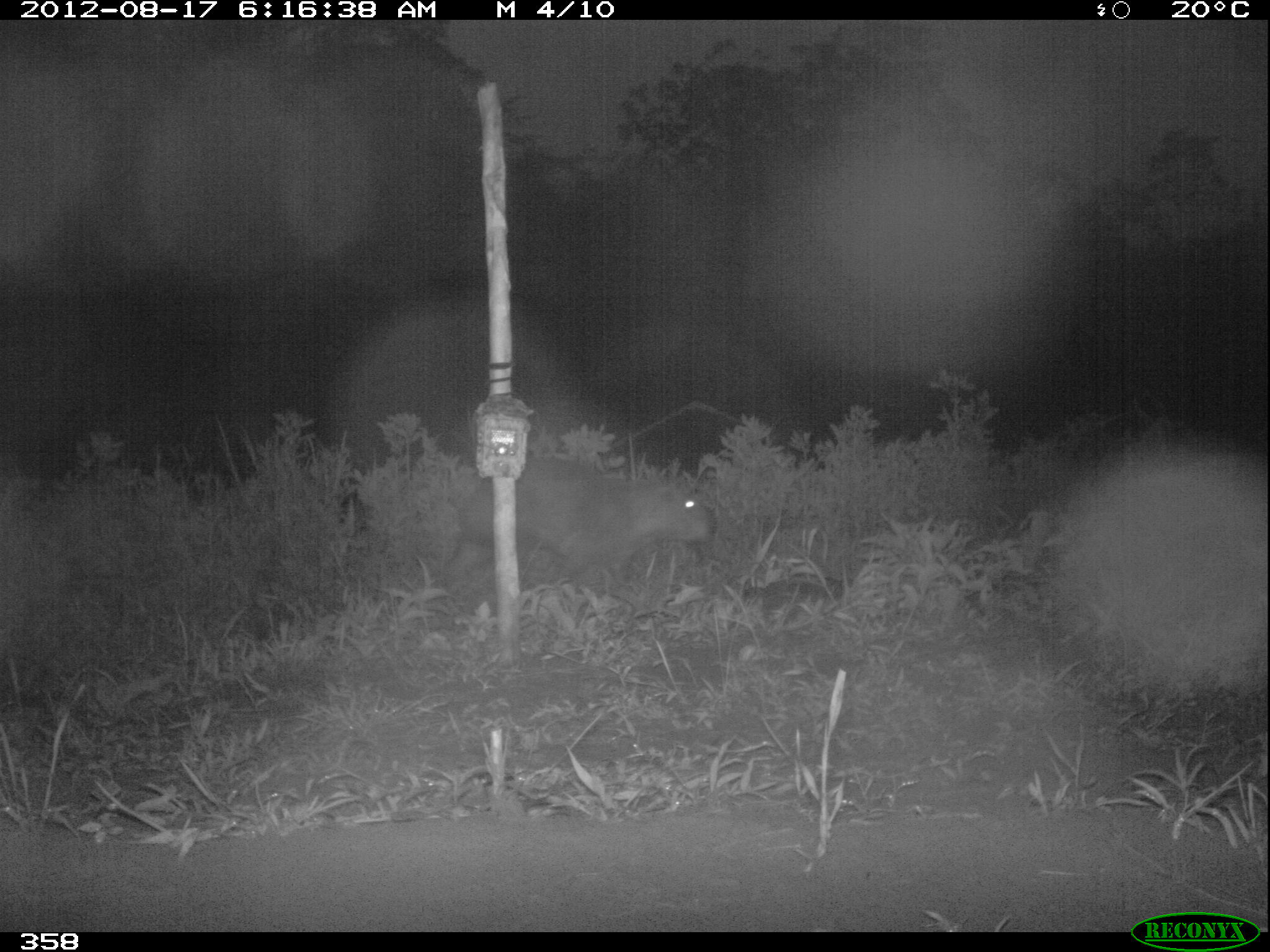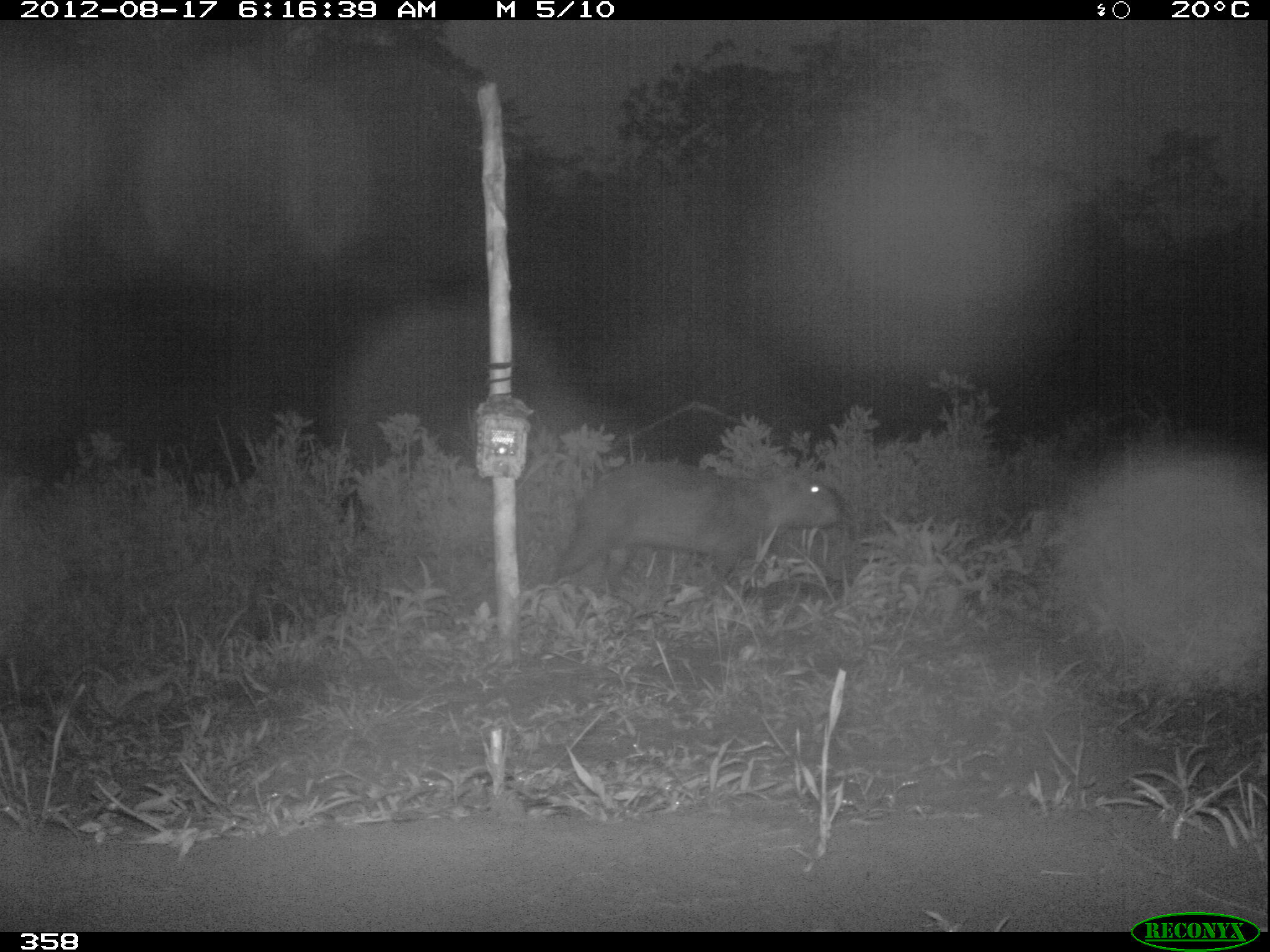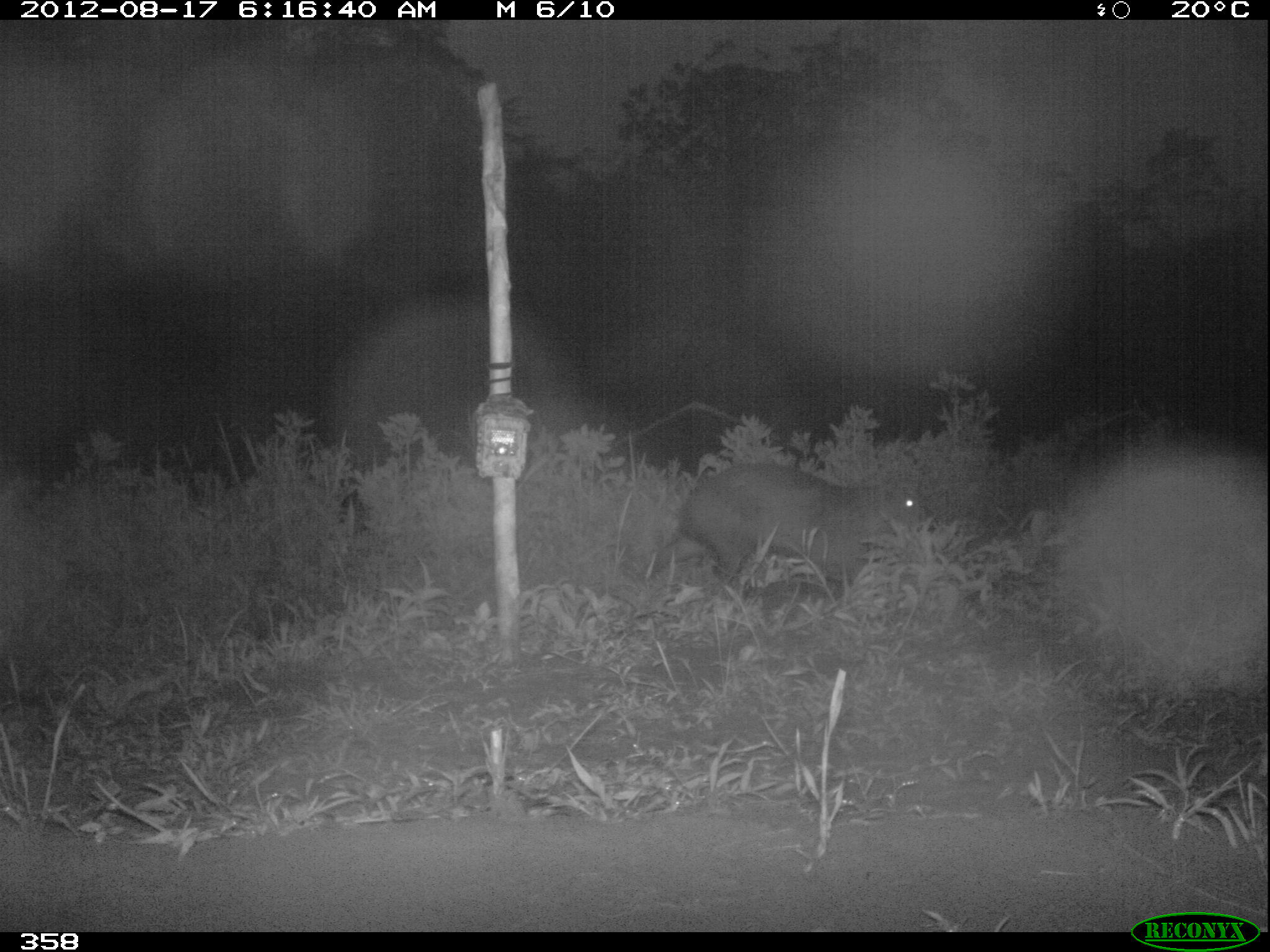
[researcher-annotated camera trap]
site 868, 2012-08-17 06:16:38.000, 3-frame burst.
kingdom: Animalia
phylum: Chordata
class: Mammalia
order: Rodentia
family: Caviidae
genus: Hydrochoerus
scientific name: Hydrochoerus hydrochaeris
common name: capybara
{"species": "Hydrochoerus hydrochaeris (capybara)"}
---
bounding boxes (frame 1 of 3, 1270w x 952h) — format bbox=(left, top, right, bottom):
hydrochoerus hydrochaeris: bbox=(438, 455, 714, 591)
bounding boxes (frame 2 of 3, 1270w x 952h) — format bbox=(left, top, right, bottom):
hydrochoerus hydrochaeris: bbox=(543, 460, 842, 602)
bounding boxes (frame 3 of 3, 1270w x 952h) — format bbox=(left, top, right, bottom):
hydrochoerus hydrochaeris: bbox=(645, 459, 921, 606)